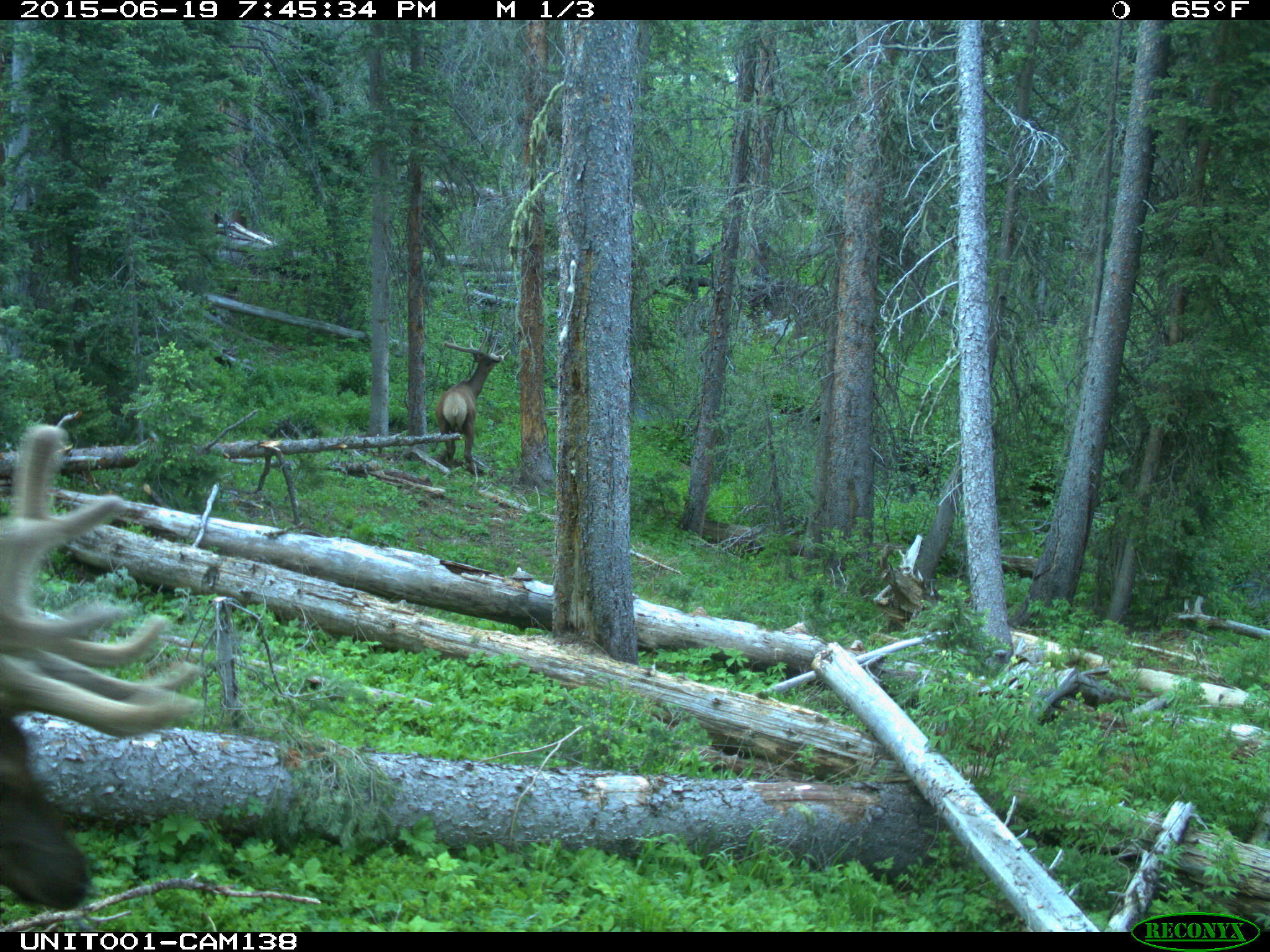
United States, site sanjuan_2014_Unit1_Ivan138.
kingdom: Animalia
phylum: Chordata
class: Mammalia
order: Artiodactyla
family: Cervidae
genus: Cervus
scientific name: Cervus elaphus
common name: red deer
Cervus elaphus (red deer).